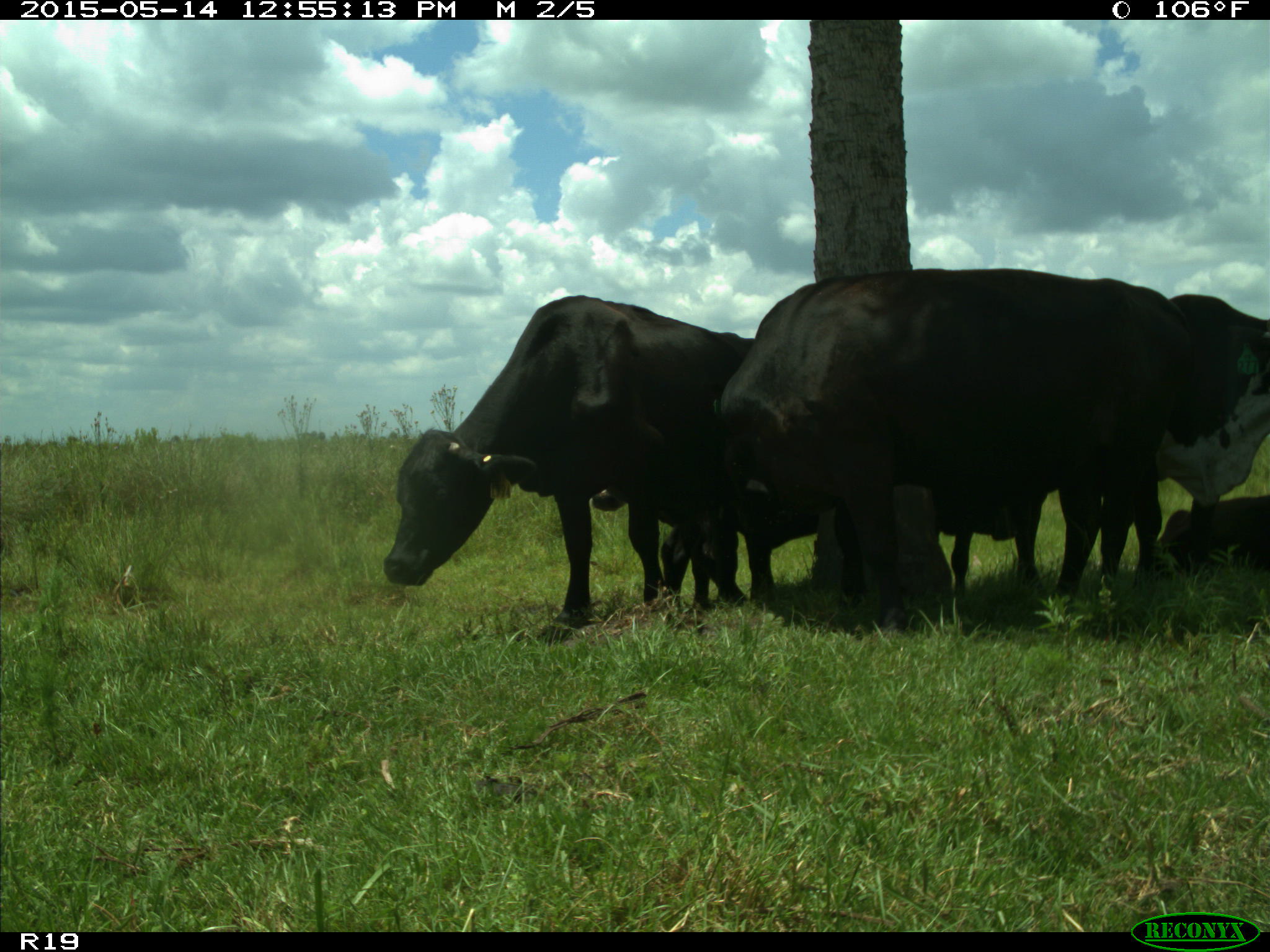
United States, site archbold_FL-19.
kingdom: Animalia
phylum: Chordata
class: Mammalia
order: Artiodactyla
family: Bovidae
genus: Bos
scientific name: Bos taurus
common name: domestic cow